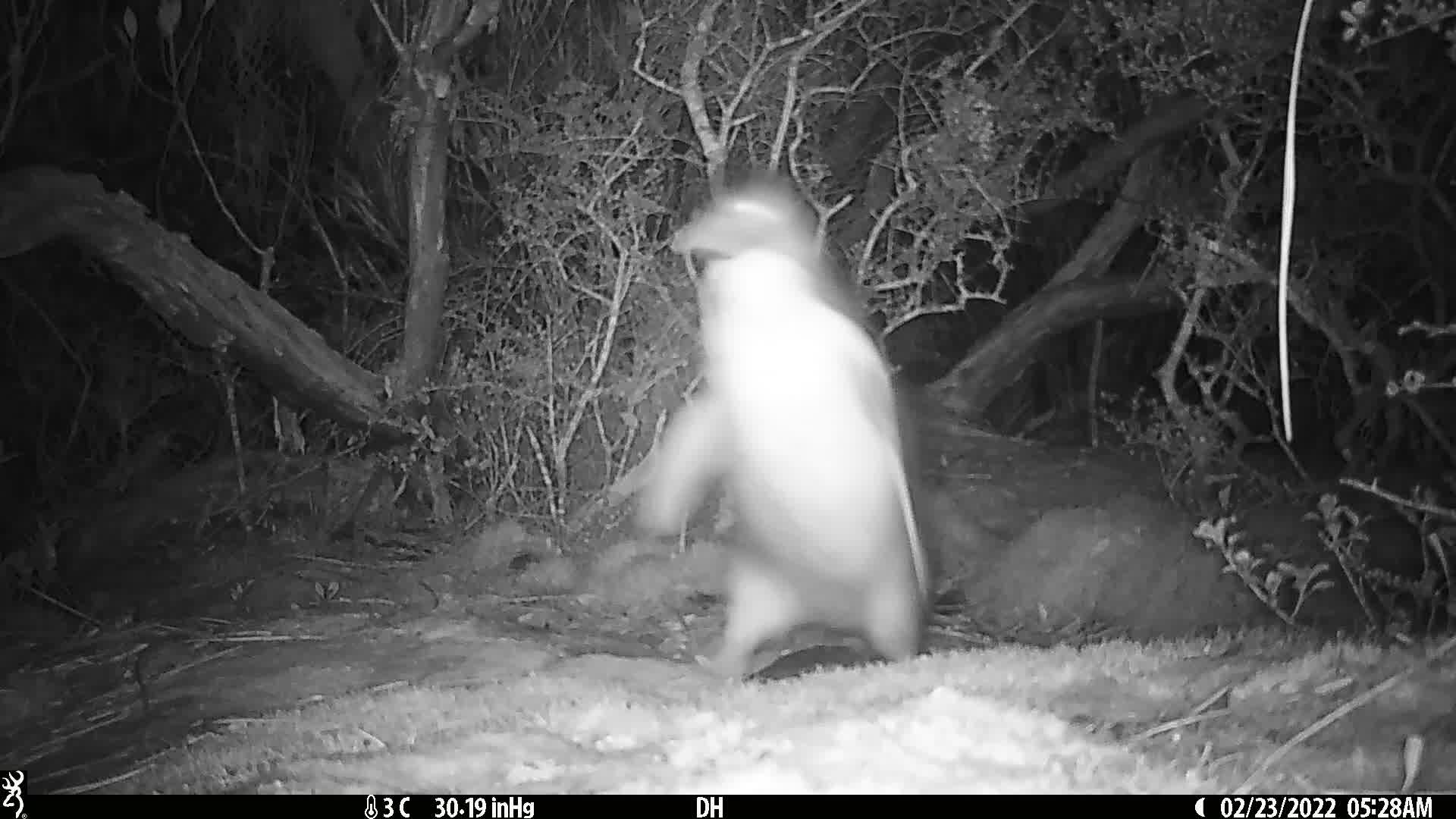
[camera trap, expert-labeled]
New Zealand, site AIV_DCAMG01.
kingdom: Animalia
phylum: Chordata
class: Aves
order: Sphenisciformes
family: Spheniscidae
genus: Megadyptes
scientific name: Megadyptes antipodes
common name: yellow-eyed penguin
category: yellow eyed penguin